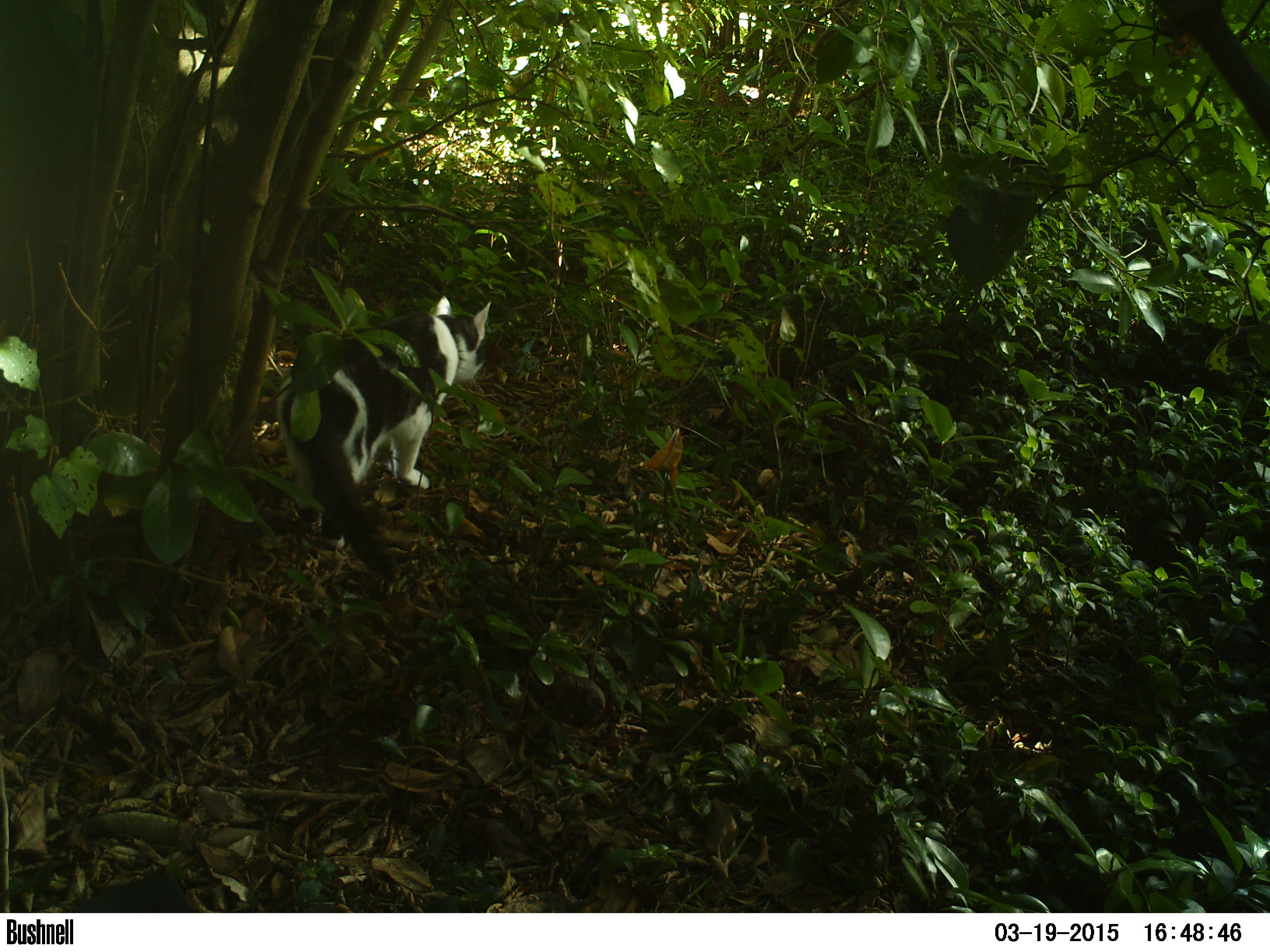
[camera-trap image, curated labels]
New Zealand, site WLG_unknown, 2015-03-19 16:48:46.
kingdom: Animalia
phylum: Chordata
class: Mammalia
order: Carnivora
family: Felidae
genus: Felis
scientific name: Felis catus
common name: domestic cat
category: cat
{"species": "cat (domestic cat) (Felis catus)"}